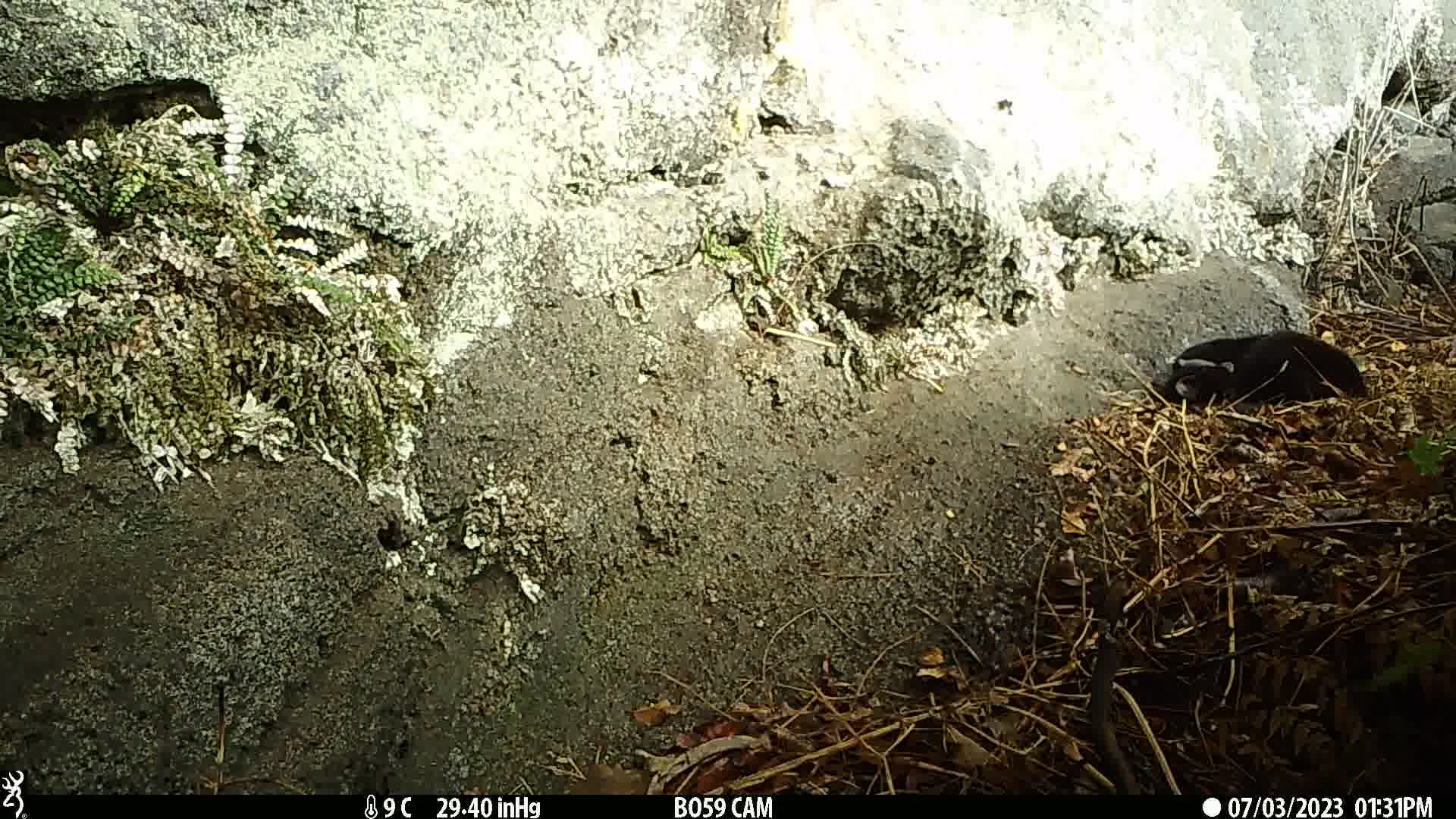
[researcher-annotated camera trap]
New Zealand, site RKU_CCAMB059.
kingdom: Animalia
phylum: Chordata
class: Mammalia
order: Carnivora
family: Felidae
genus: Felis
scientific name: Felis catus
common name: domestic cat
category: cat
Cat (domestic cat) (Felis catus).